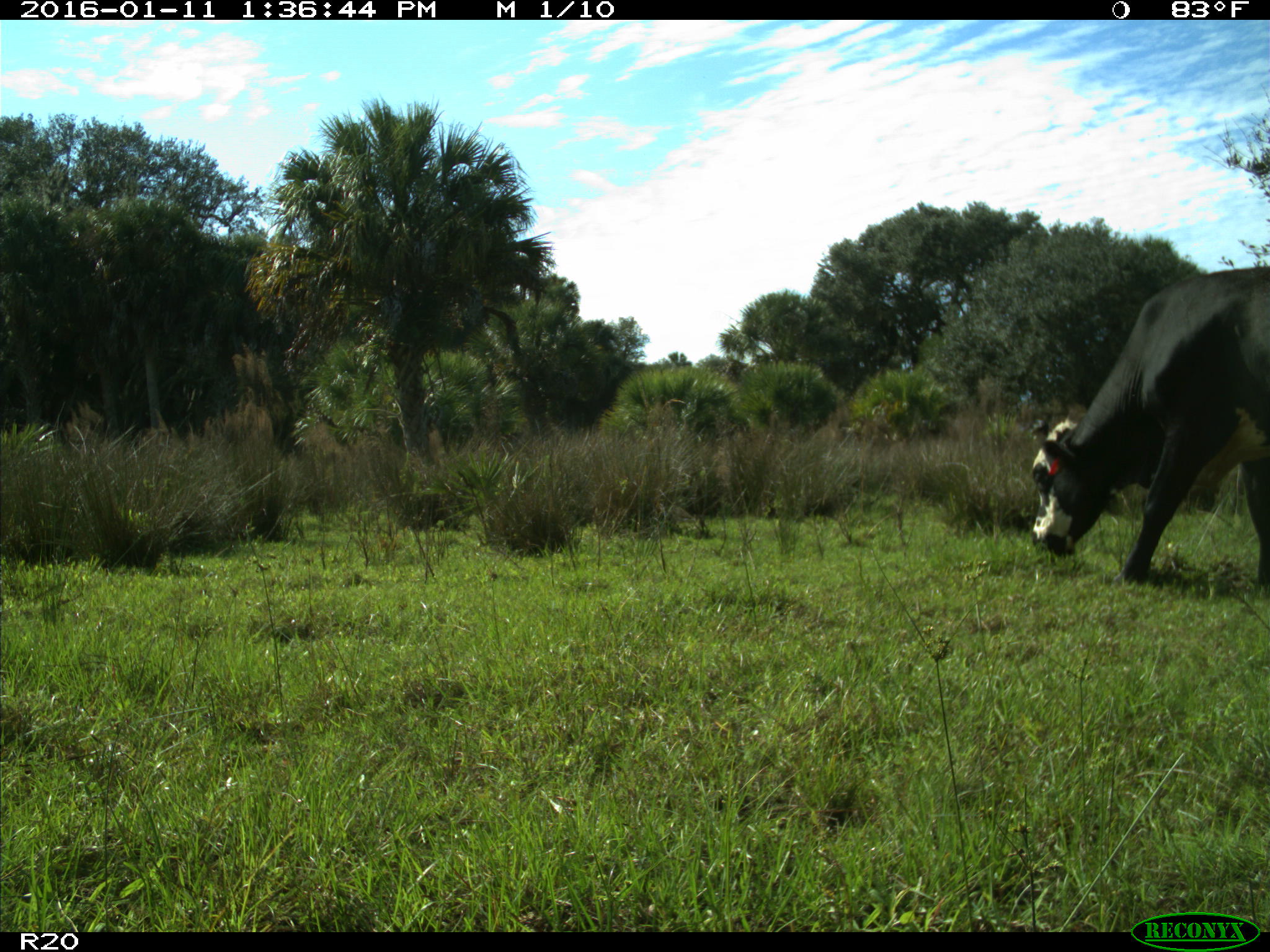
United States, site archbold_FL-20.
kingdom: Animalia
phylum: Chordata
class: Mammalia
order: Artiodactyla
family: Bovidae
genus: Bos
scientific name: Bos taurus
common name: domestic cow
Bos taurus (domestic cow).